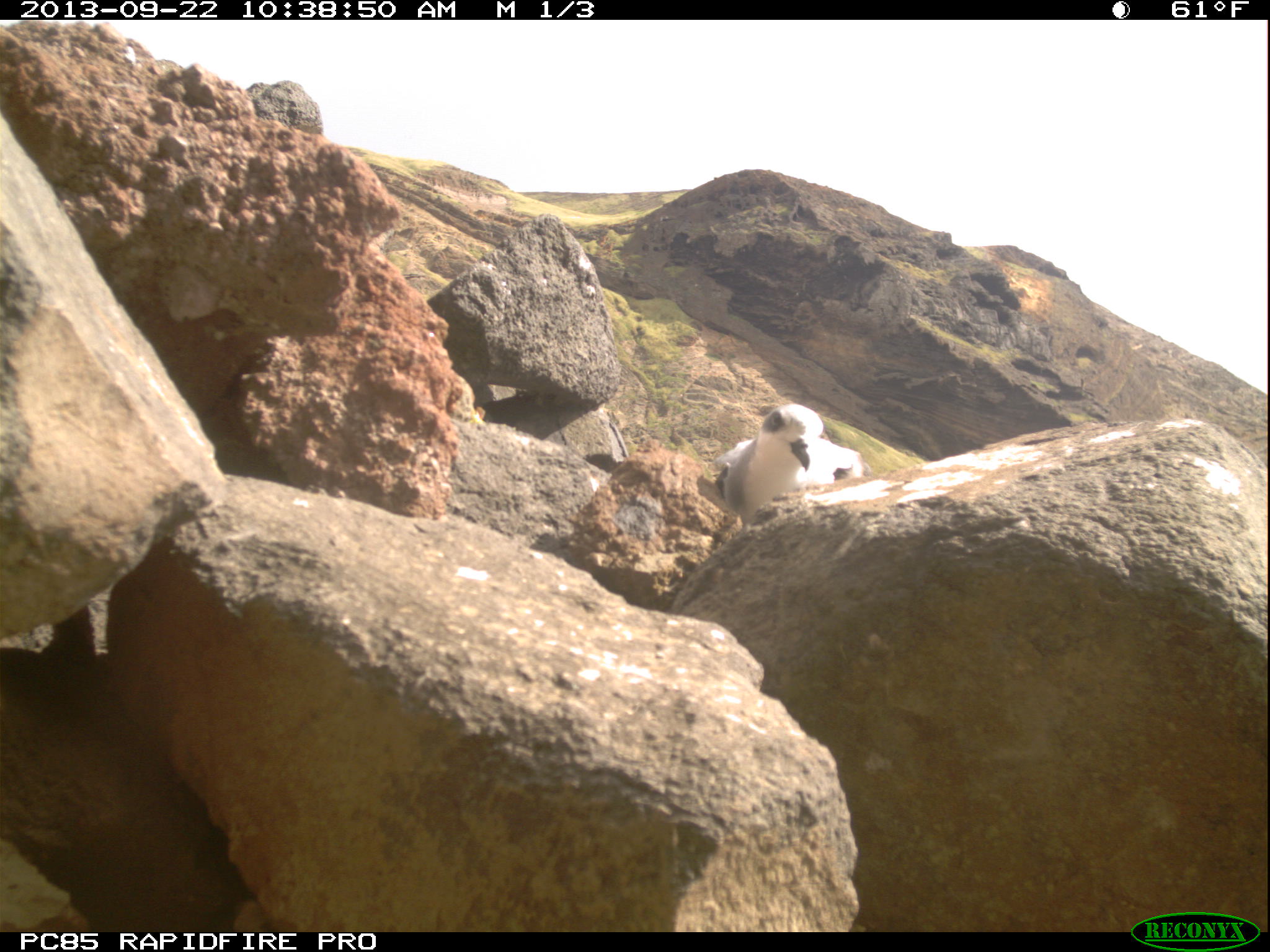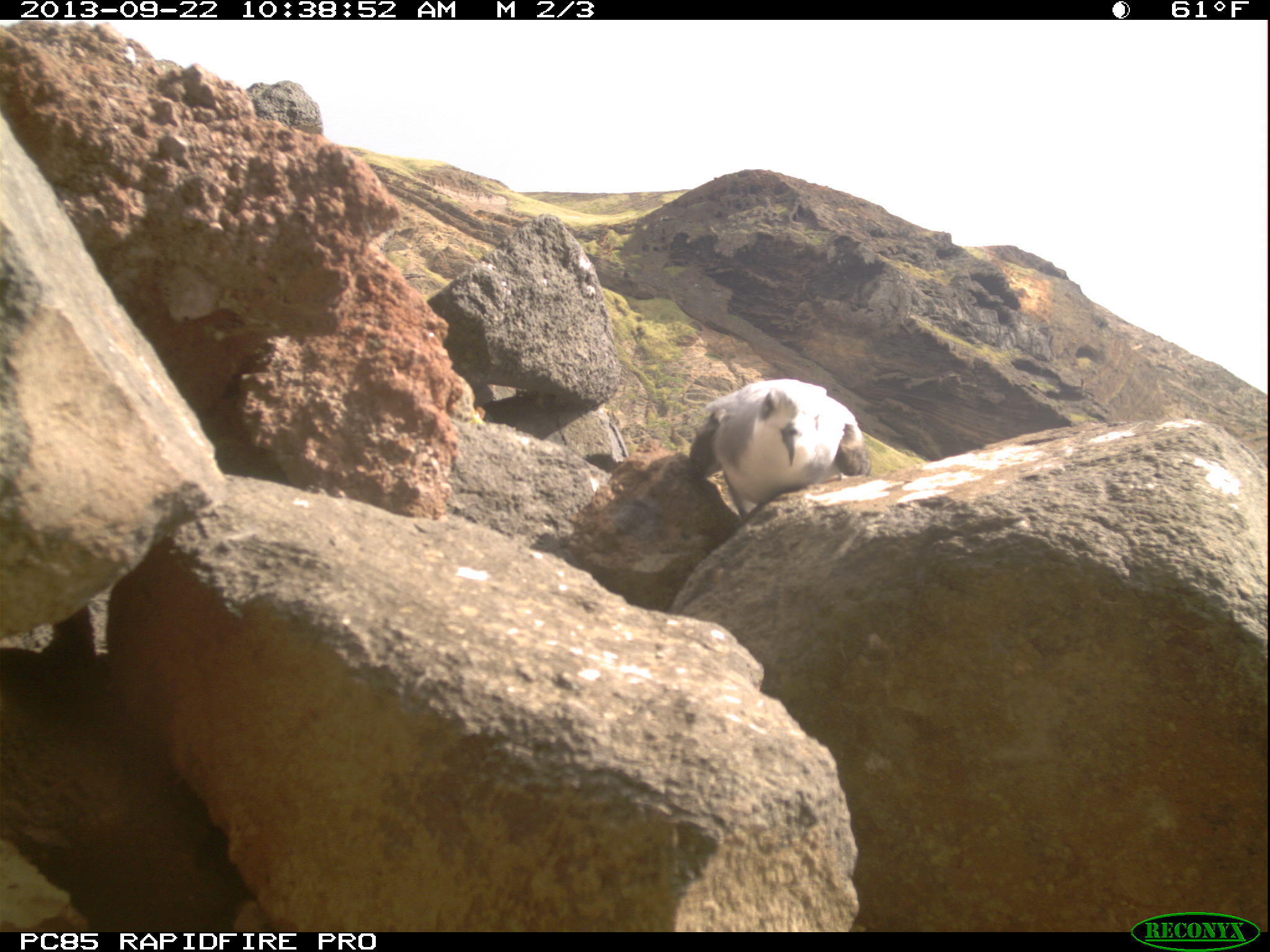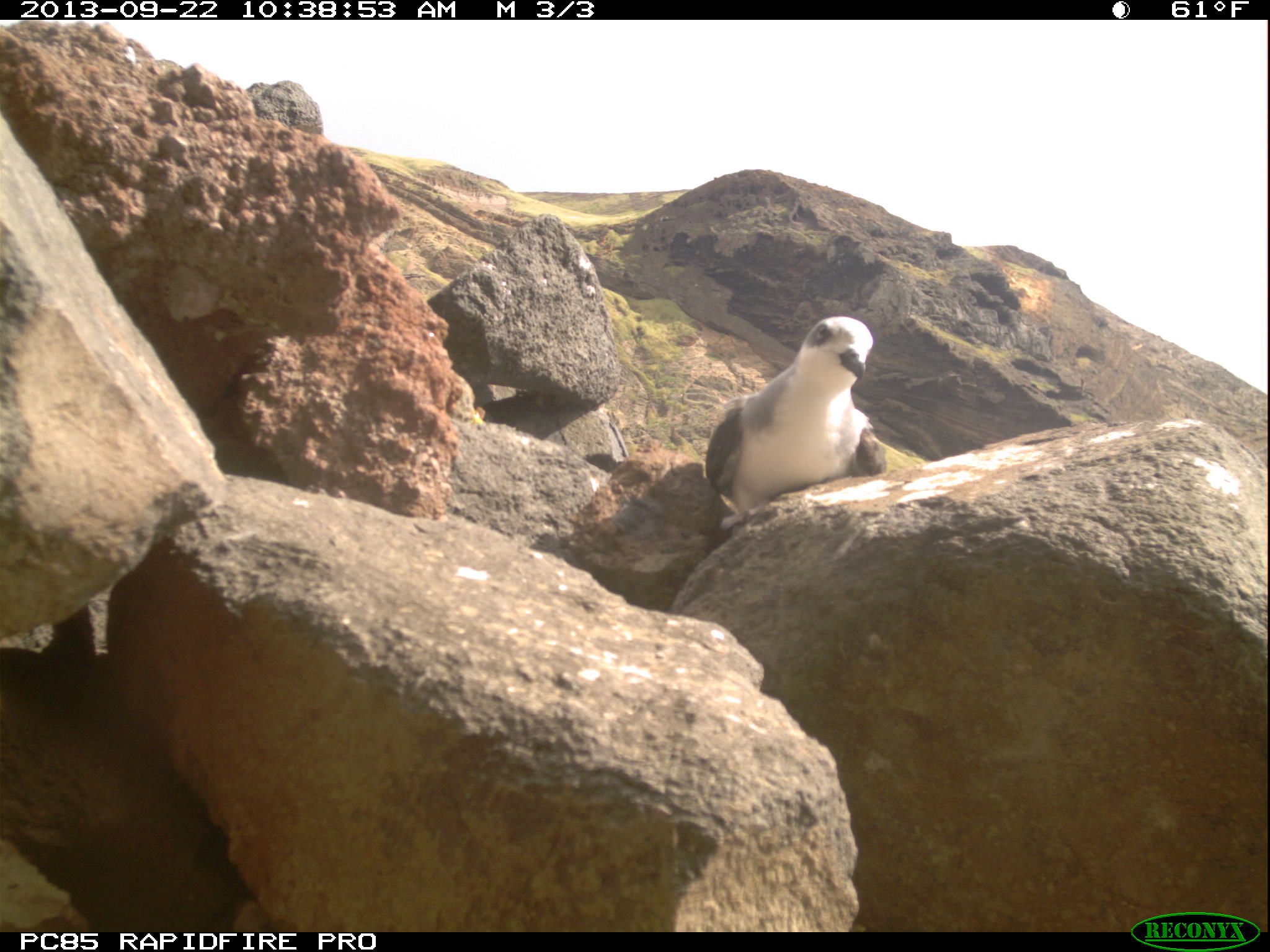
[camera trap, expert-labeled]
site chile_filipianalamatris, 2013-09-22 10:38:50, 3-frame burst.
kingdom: Animalia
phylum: Chordata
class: Aves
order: Procellariiformes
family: Procellariidae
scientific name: Procellariidae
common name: petrel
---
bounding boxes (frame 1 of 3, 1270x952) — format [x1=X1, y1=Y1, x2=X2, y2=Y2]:
petrel: [x1=708, y1=395, x2=869, y2=519]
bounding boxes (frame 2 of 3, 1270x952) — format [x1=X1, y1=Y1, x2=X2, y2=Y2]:
petrel: [x1=683, y1=377, x2=872, y2=532]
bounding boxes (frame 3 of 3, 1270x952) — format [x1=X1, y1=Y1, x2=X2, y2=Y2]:
petrel: [x1=697, y1=314, x2=887, y2=533]